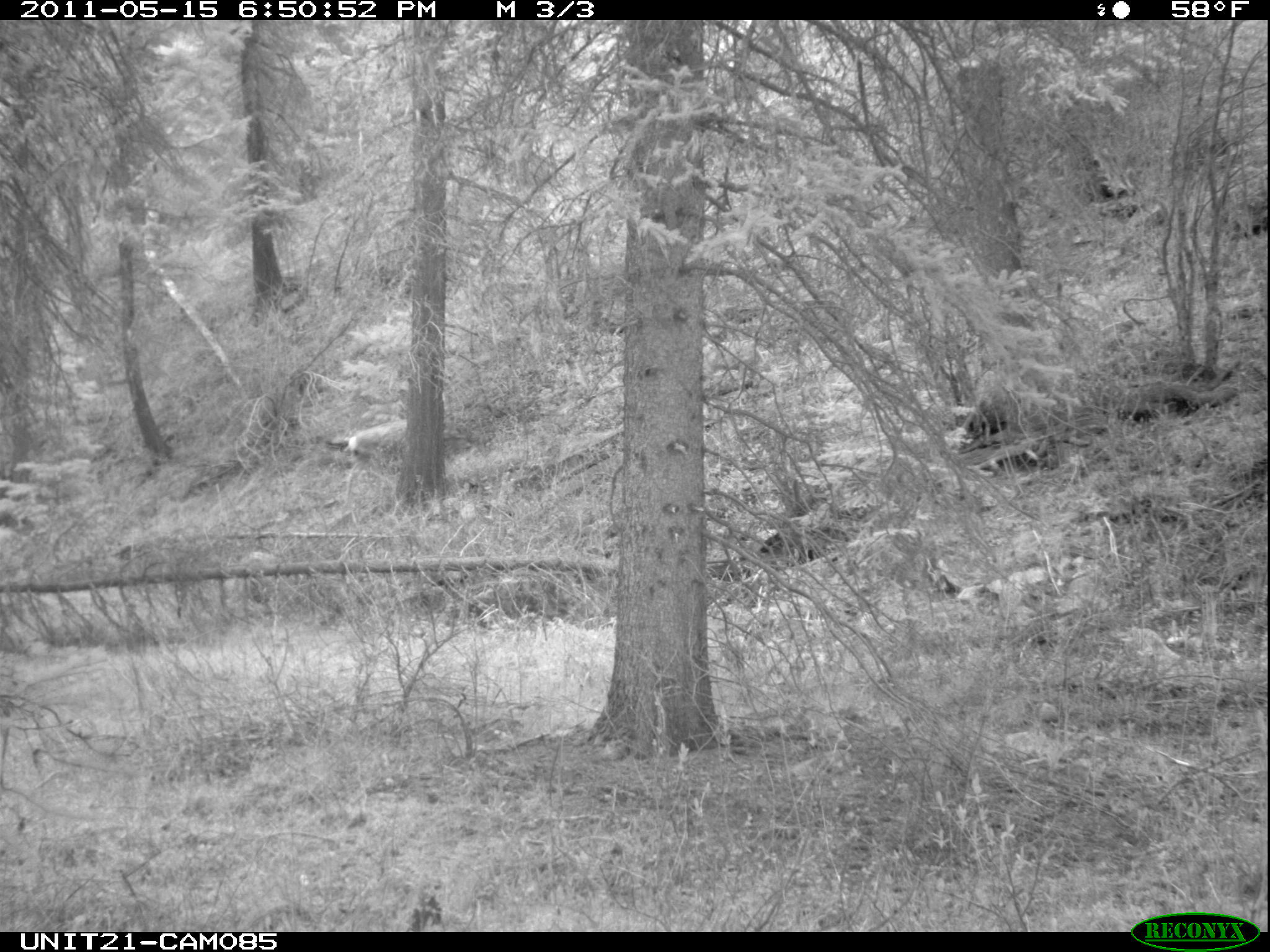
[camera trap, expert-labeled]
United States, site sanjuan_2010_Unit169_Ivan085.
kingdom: Animalia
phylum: Chordata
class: Mammalia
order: Artiodactyla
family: Cervidae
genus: Odocoileus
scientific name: Odocoileus hemionus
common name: mule deer